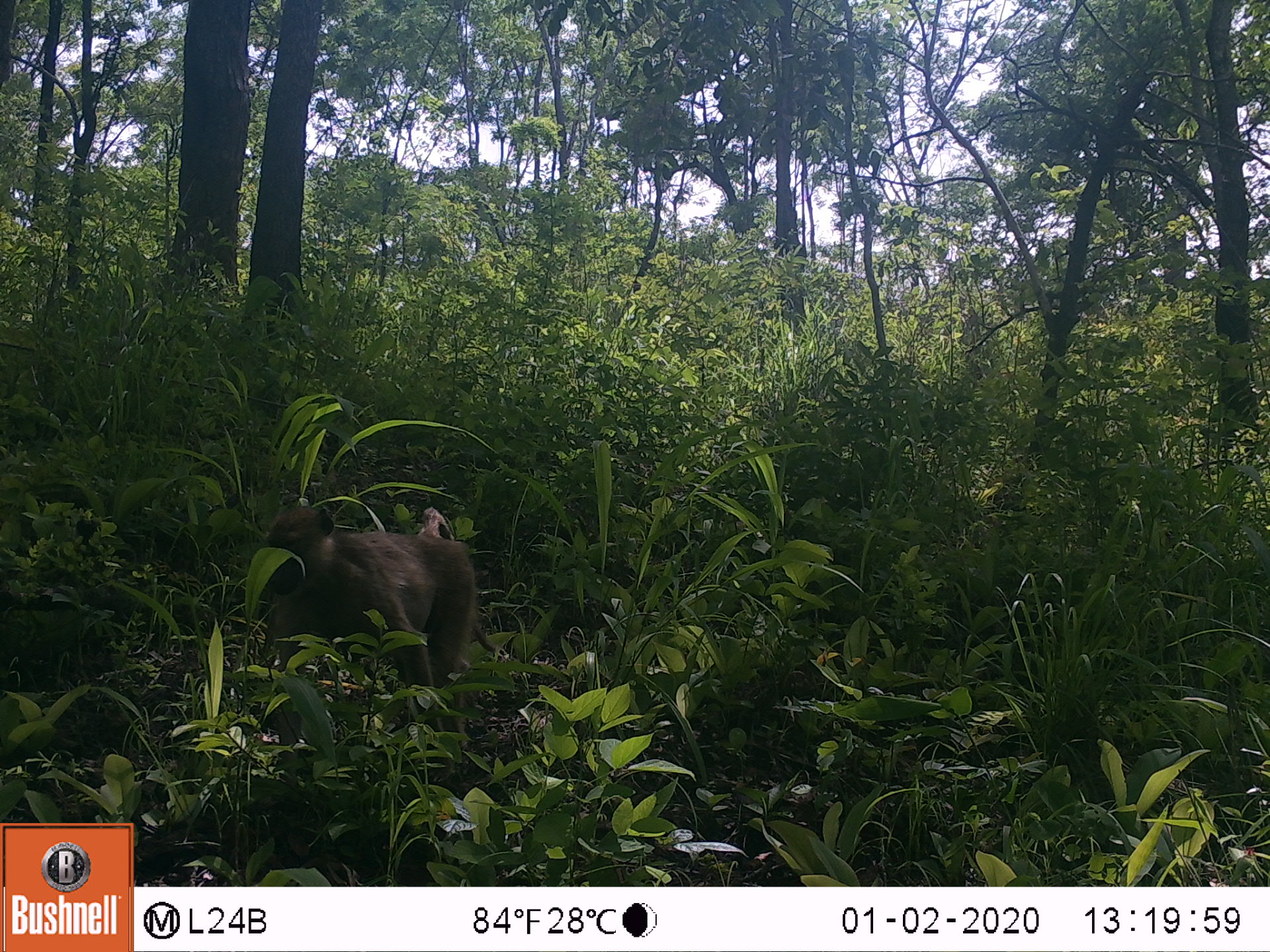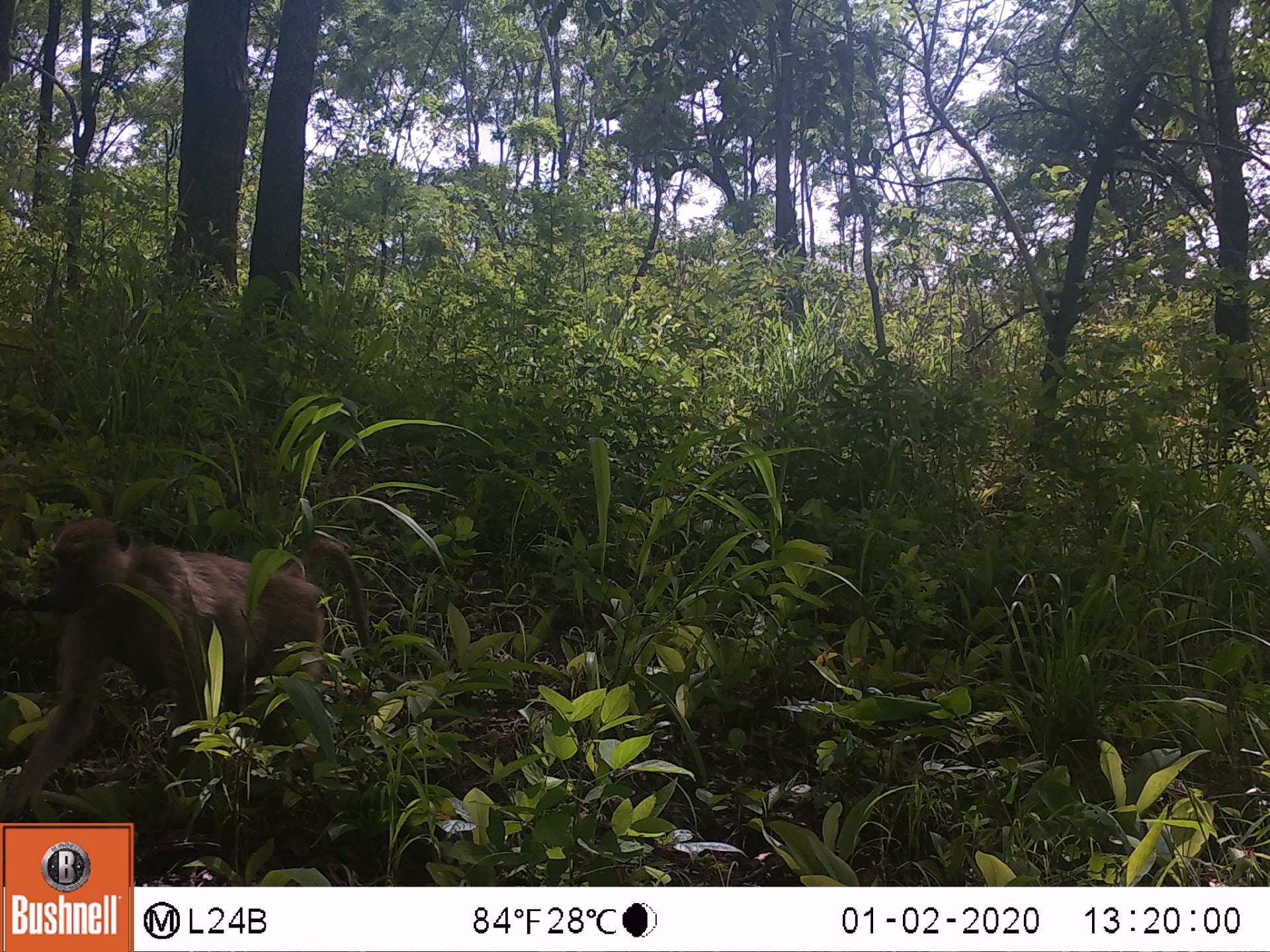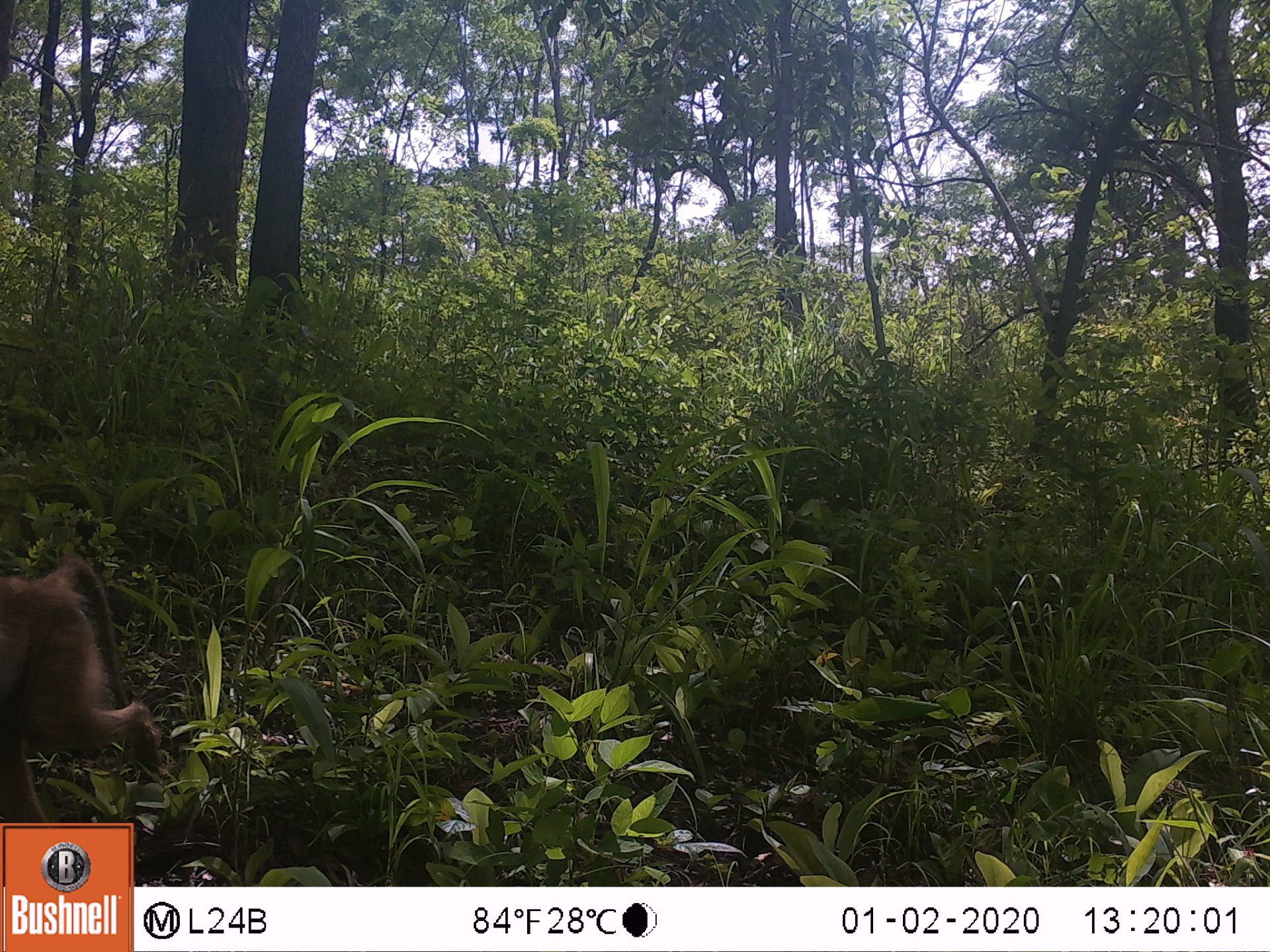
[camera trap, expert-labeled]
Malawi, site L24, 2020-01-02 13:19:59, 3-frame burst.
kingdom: Animalia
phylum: Chordata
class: Mammalia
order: Primates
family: Cercopithecidae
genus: Papio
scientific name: Papio cynocephalus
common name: yellow baboon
Yellow baboon (Papio cynocephalus), count 1.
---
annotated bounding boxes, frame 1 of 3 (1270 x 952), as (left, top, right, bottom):
yellow baboon: (256, 500, 469, 747)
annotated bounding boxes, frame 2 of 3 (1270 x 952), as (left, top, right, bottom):
yellow baboon: (2, 516, 373, 814)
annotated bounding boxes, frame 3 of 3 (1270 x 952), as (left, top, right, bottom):
yellow baboon: (3, 550, 170, 818)